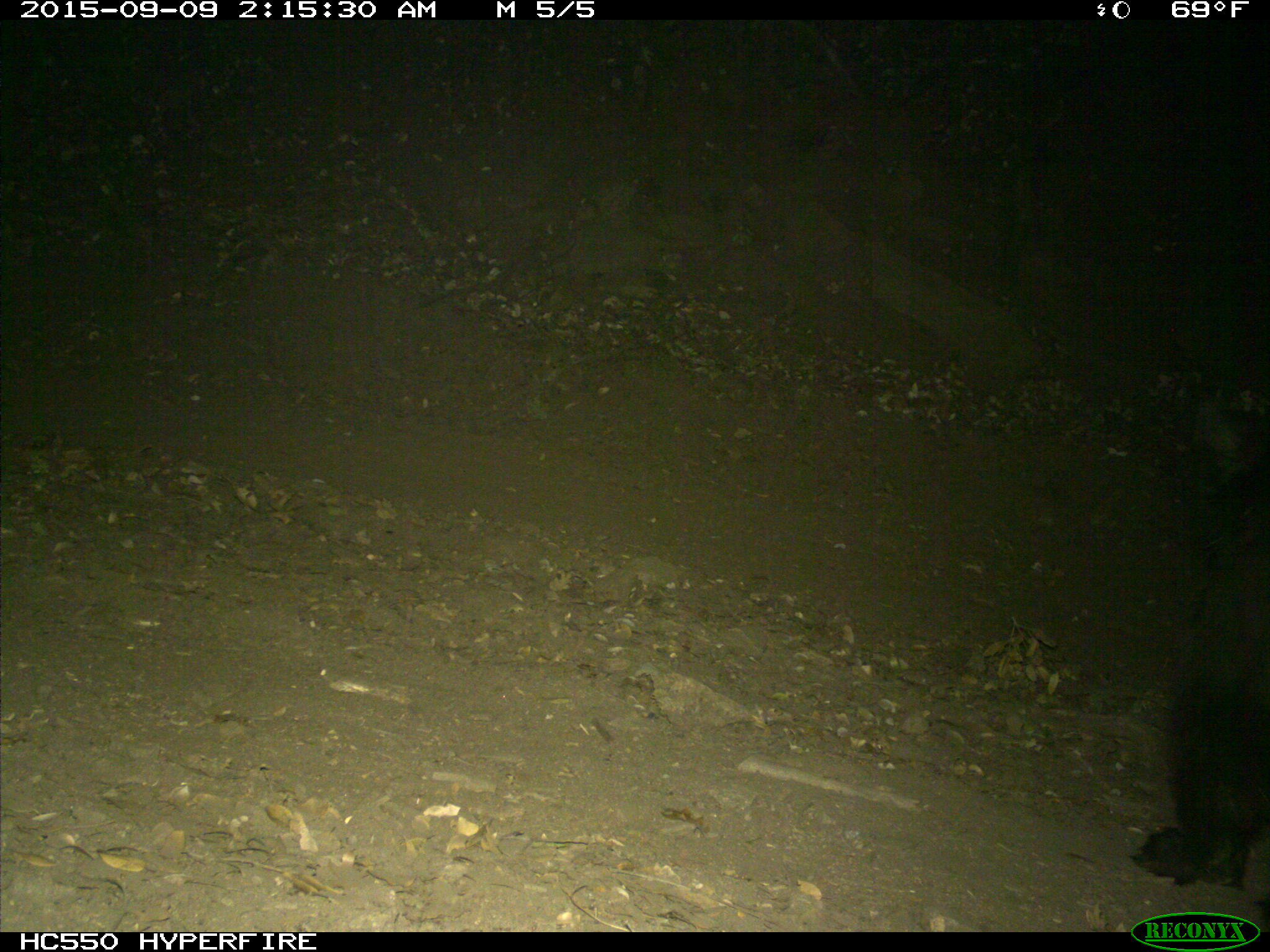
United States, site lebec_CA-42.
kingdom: Animalia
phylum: Chordata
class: Mammalia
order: Carnivora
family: Ursidae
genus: Ursus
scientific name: Ursus americanus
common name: american black bear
Ursus americanus (american black bear).